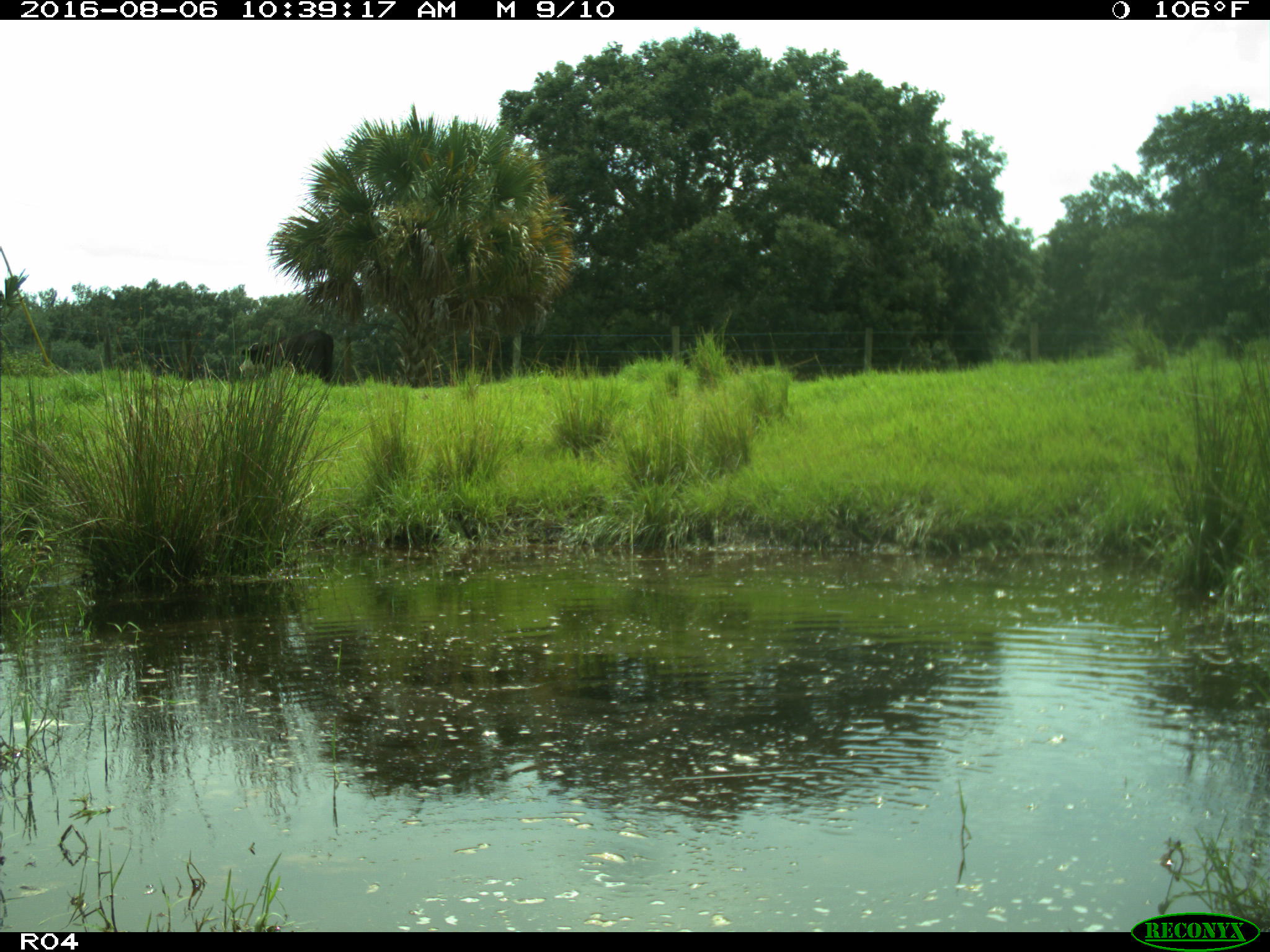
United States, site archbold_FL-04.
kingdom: Animalia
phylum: Chordata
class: Mammalia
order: Artiodactyla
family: Bovidae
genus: Bos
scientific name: Bos taurus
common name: domestic cow